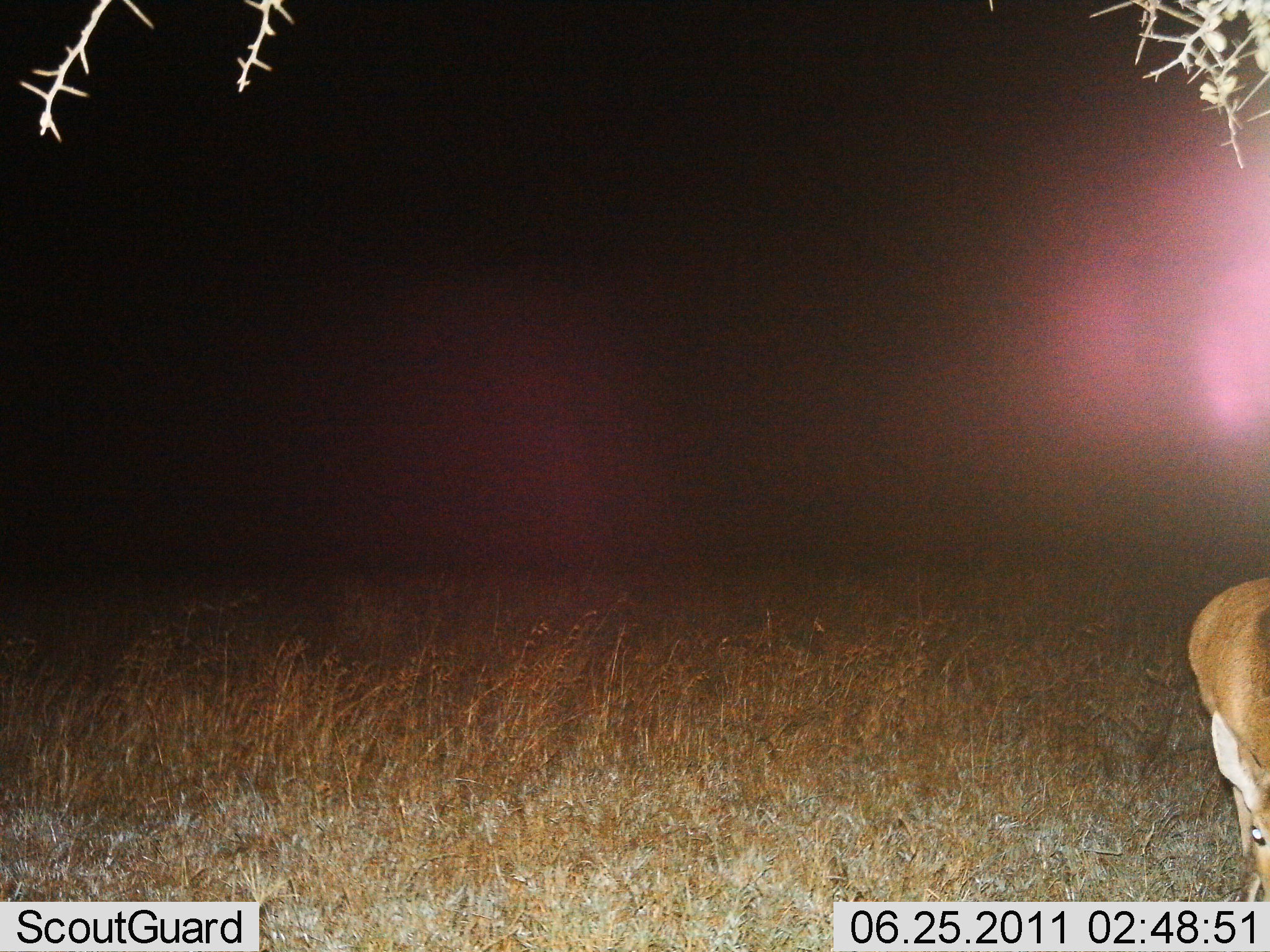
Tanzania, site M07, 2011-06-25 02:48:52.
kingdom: Animalia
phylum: Chordata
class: Mammalia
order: Artiodactyla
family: Bovidae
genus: Redunca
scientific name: Redunca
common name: reedbuck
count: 1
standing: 0%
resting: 0%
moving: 0%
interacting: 0%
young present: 0%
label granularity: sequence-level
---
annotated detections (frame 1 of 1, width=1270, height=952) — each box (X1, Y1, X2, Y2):
animal: (1192, 575, 1270, 899)